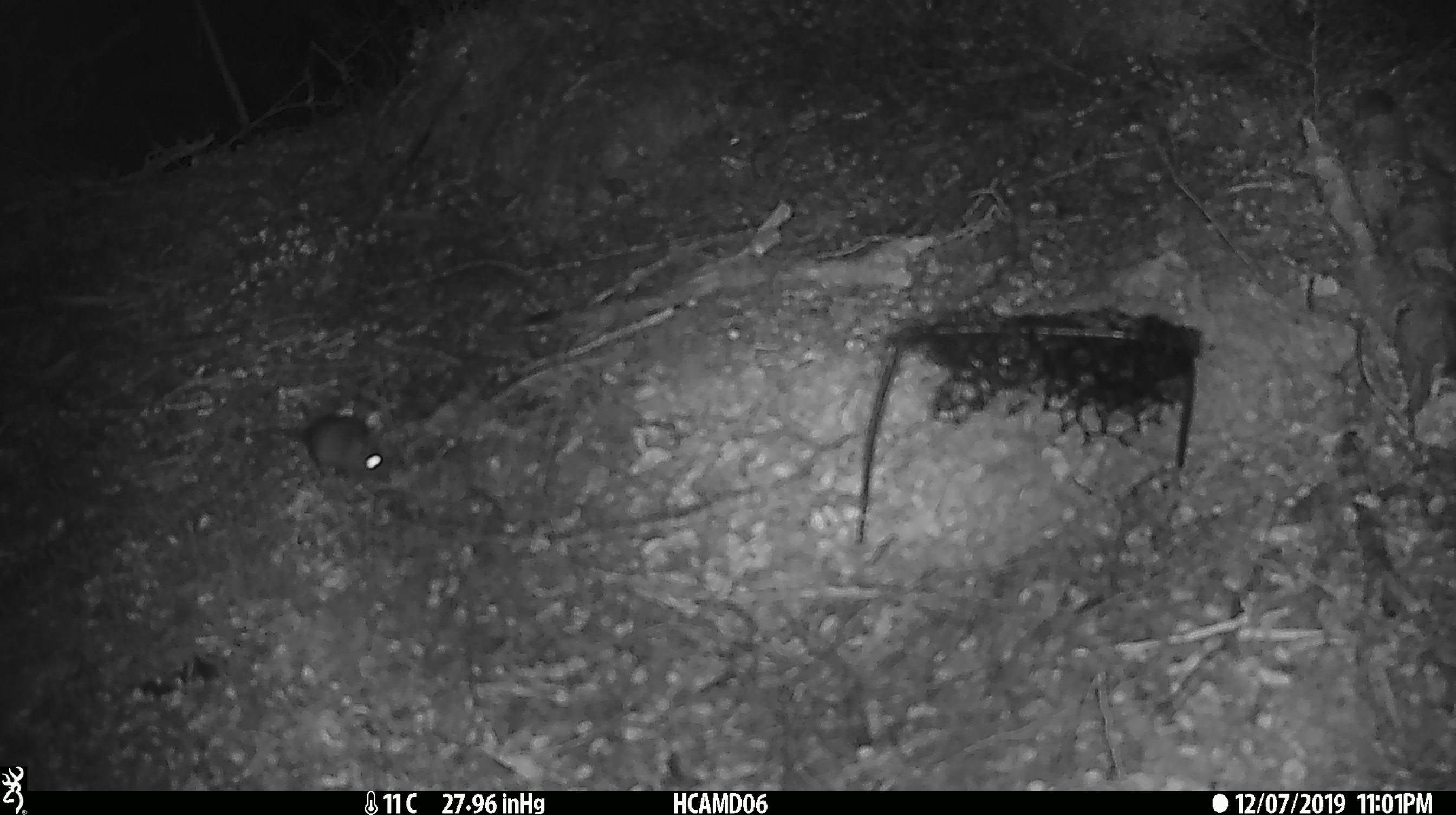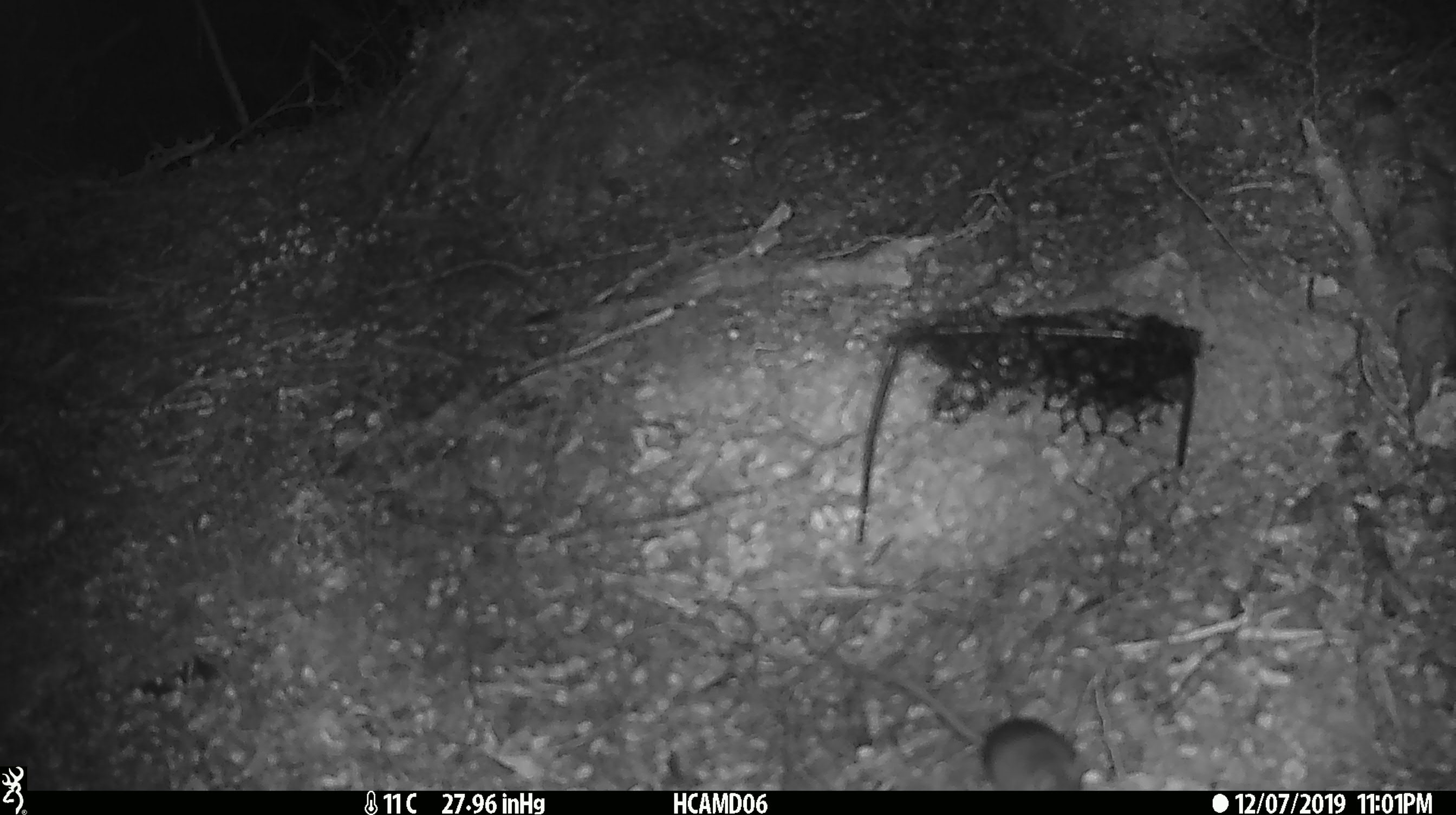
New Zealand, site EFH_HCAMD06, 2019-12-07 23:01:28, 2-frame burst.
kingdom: Animalia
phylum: Chordata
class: Mammalia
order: Rodentia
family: Muridae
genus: Mus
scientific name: Mus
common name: mouse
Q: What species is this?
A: Mouse (Mus).